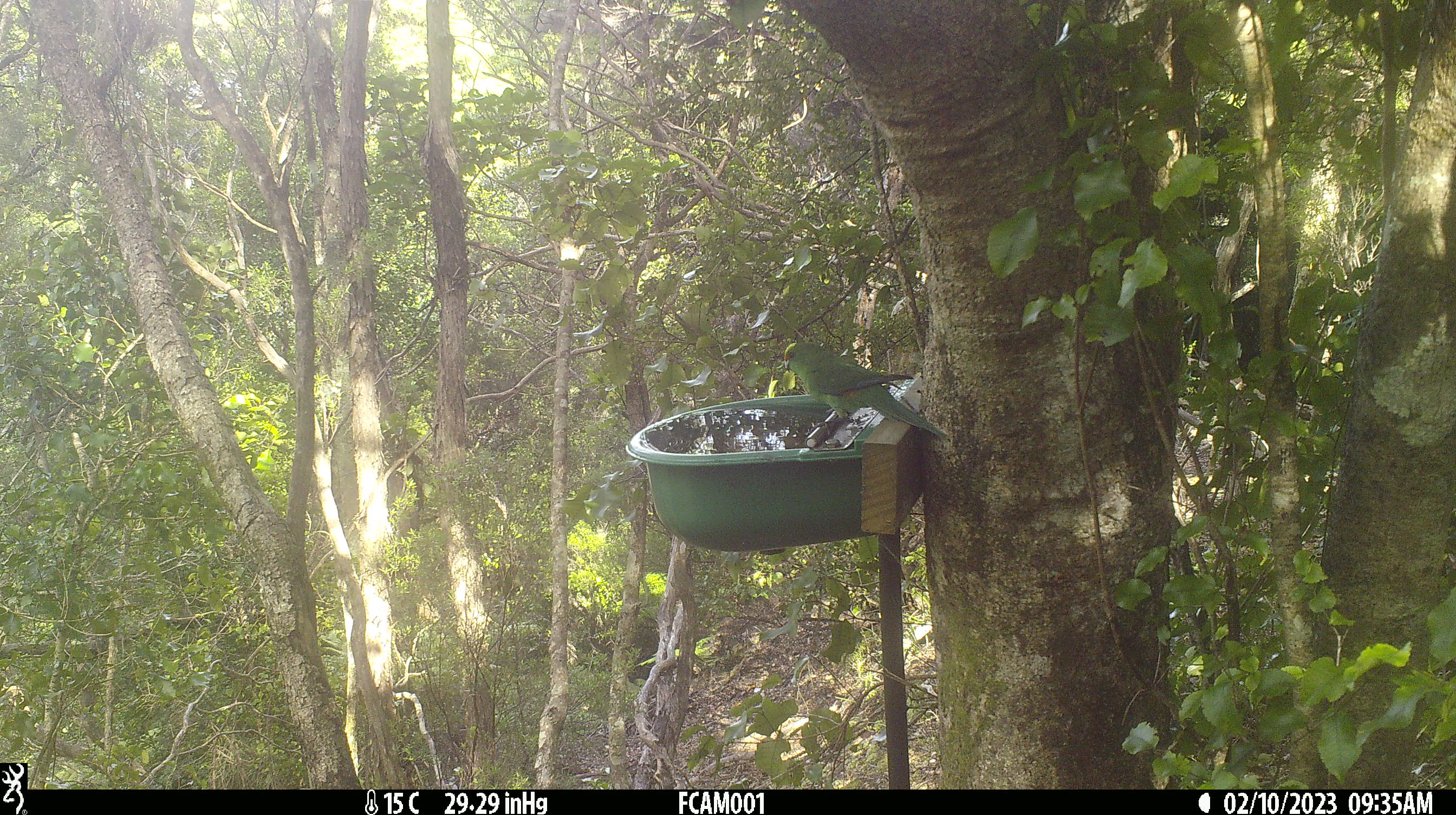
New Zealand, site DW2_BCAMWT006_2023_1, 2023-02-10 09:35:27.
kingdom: Animalia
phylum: Chordata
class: Aves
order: Psittaciformes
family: Psittaculidae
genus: Cyanoramphus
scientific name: Cyanoramphus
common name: parakeet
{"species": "parakeet (Cyanoramphus)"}